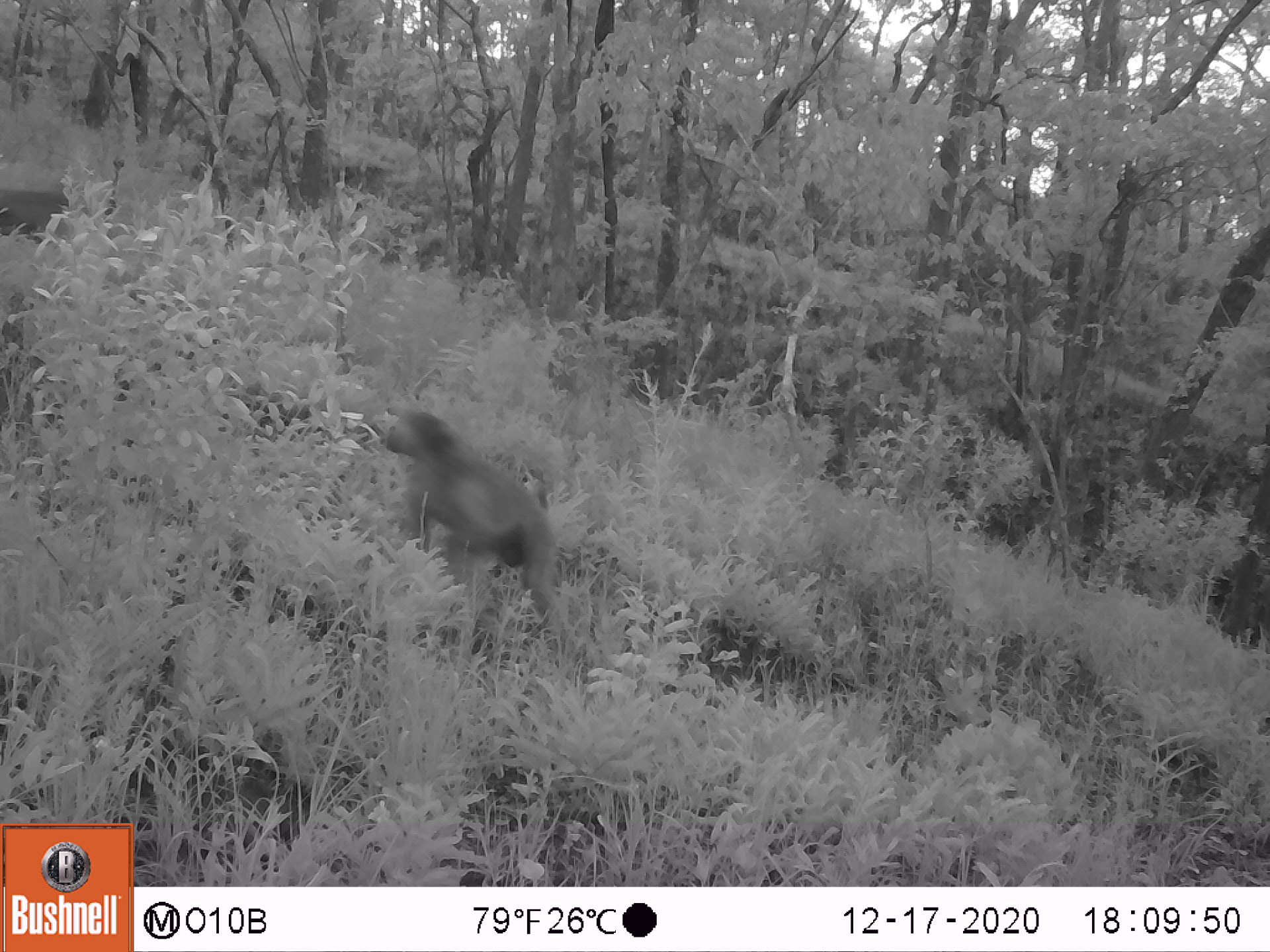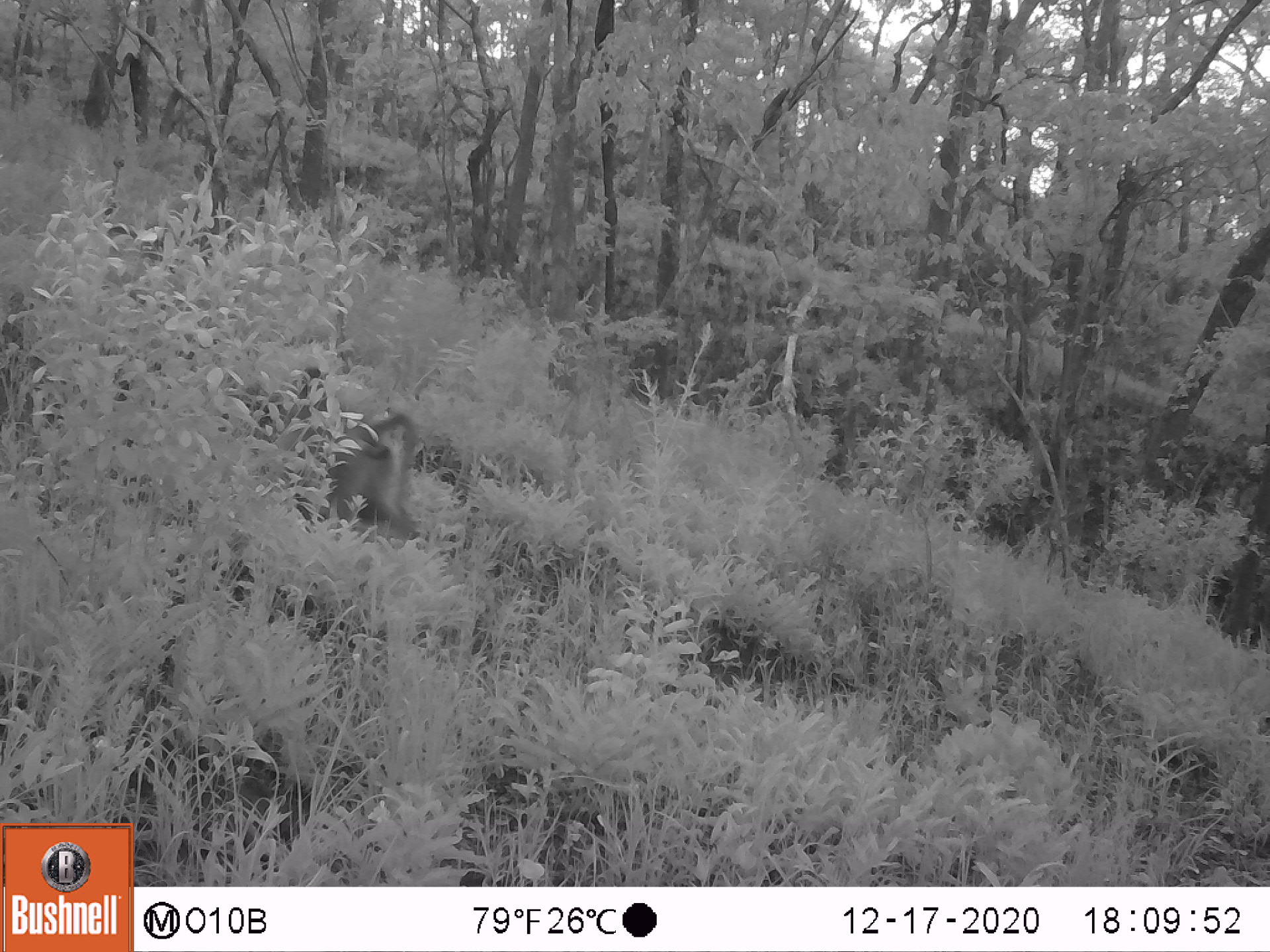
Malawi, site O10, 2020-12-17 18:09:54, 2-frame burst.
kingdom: Animalia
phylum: Chordata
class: Mammalia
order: Primates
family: Cercopithecidae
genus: Papio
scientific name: Papio cynocephalus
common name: yellow baboon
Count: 2.